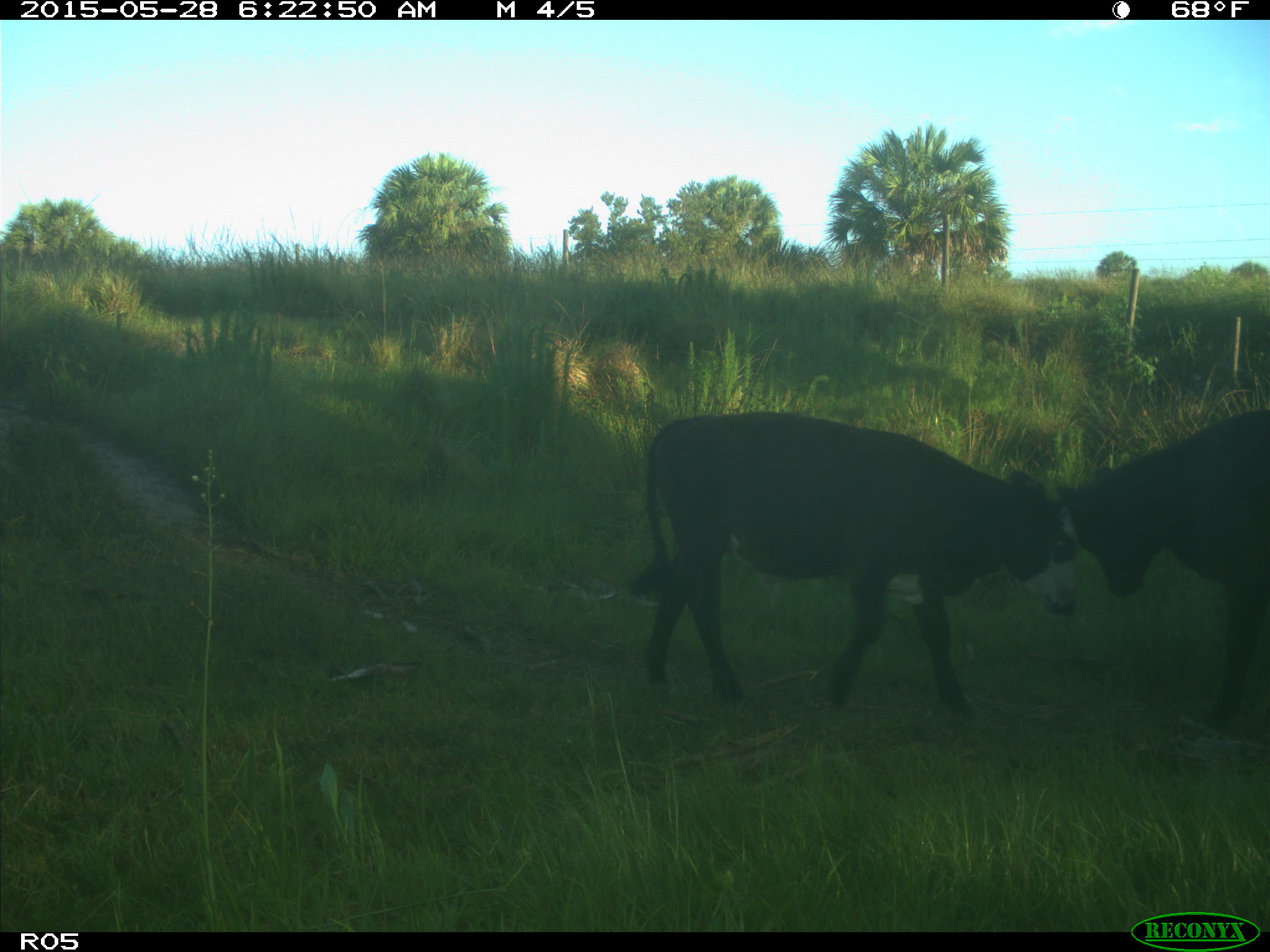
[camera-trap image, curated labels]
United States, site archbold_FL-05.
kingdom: Animalia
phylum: Chordata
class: Mammalia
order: Artiodactyla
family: Bovidae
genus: Bos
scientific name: Bos taurus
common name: domestic cow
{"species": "Bos taurus (domestic cow)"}